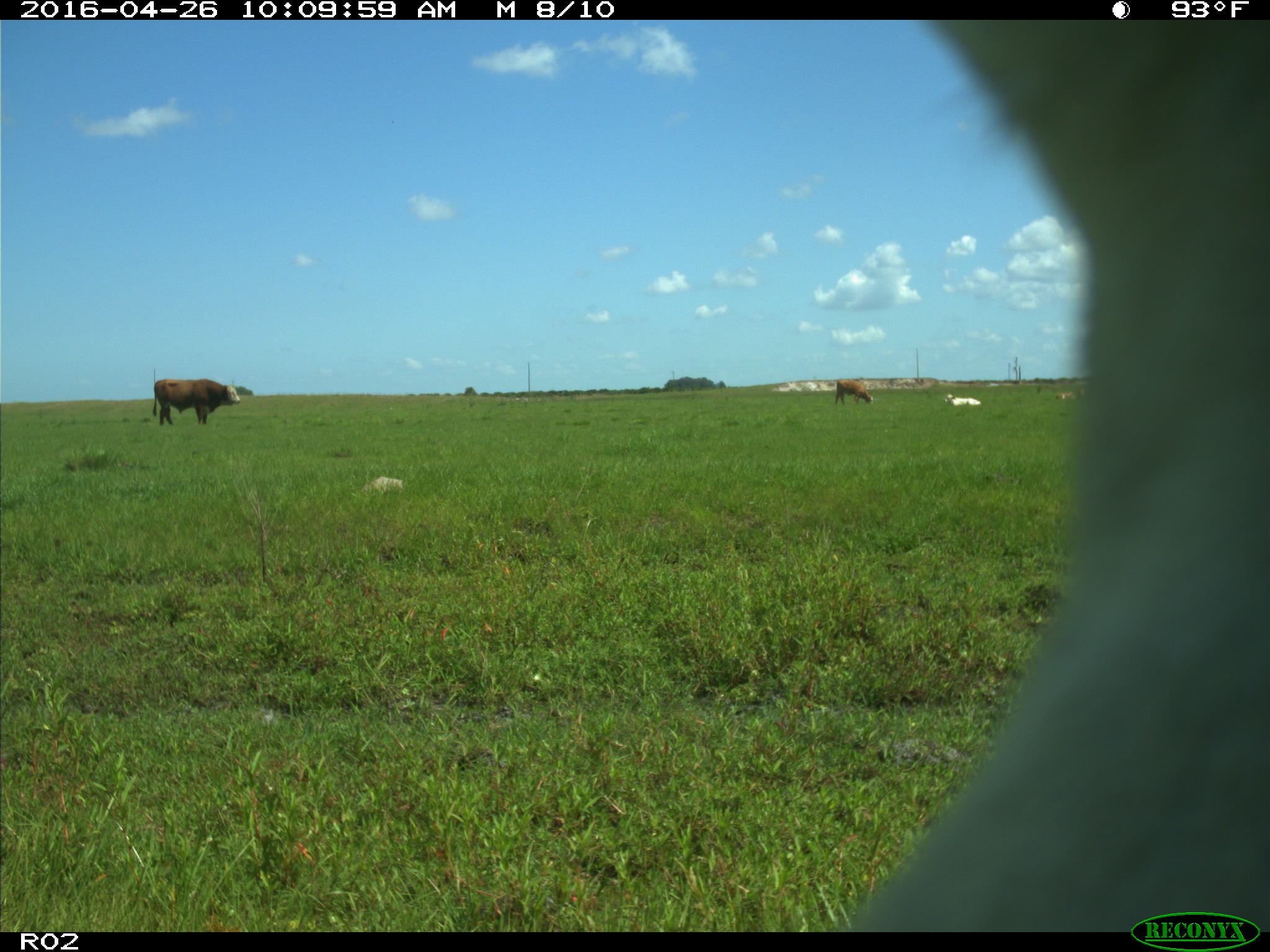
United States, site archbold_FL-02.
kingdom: Animalia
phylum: Chordata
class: Mammalia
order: Artiodactyla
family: Bovidae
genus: Bos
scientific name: Bos taurus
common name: domestic cow